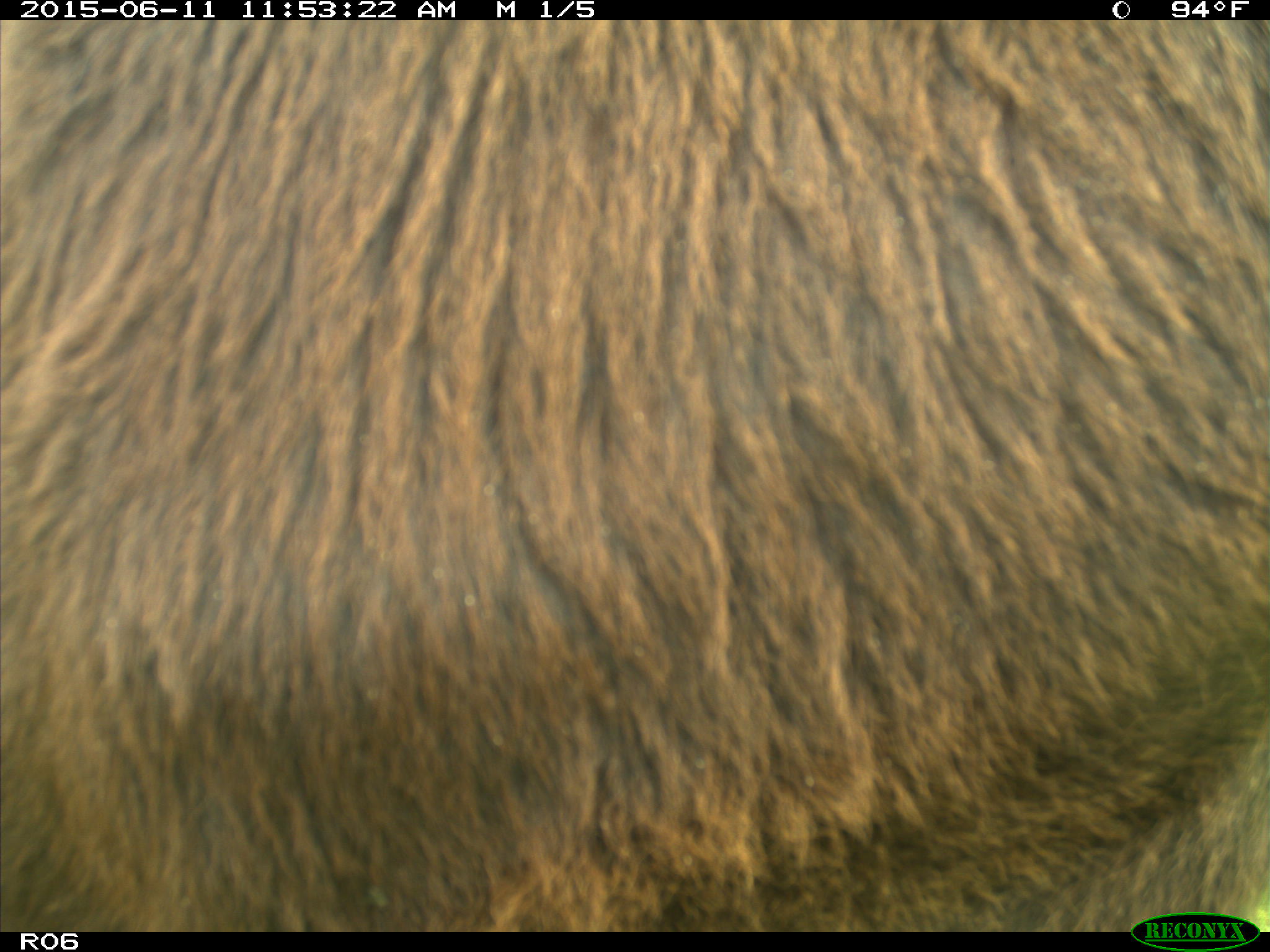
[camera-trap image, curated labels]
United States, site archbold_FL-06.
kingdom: Animalia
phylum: Chordata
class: Mammalia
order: Artiodactyla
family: Bovidae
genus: Bos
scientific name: Bos taurus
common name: domestic cow